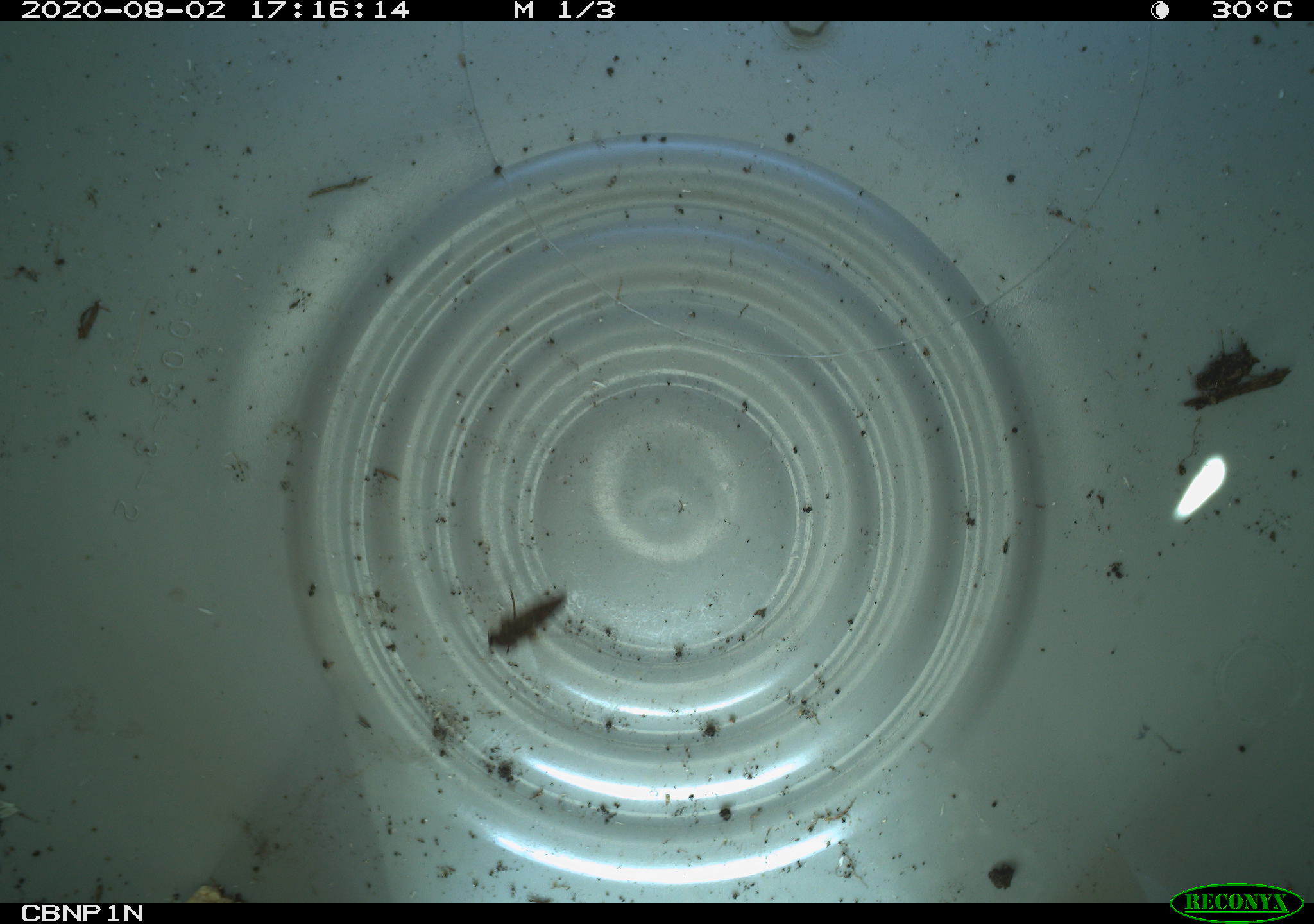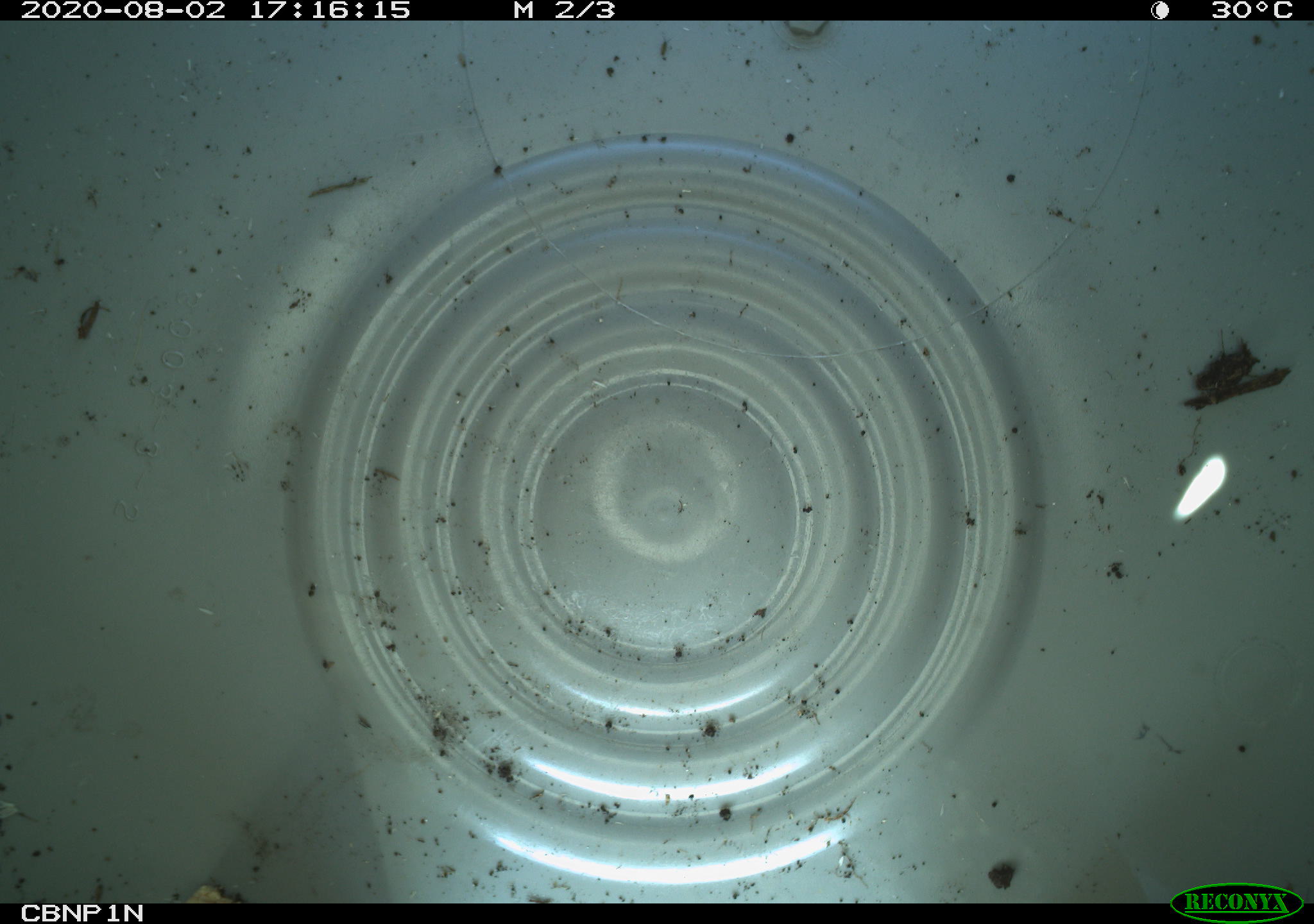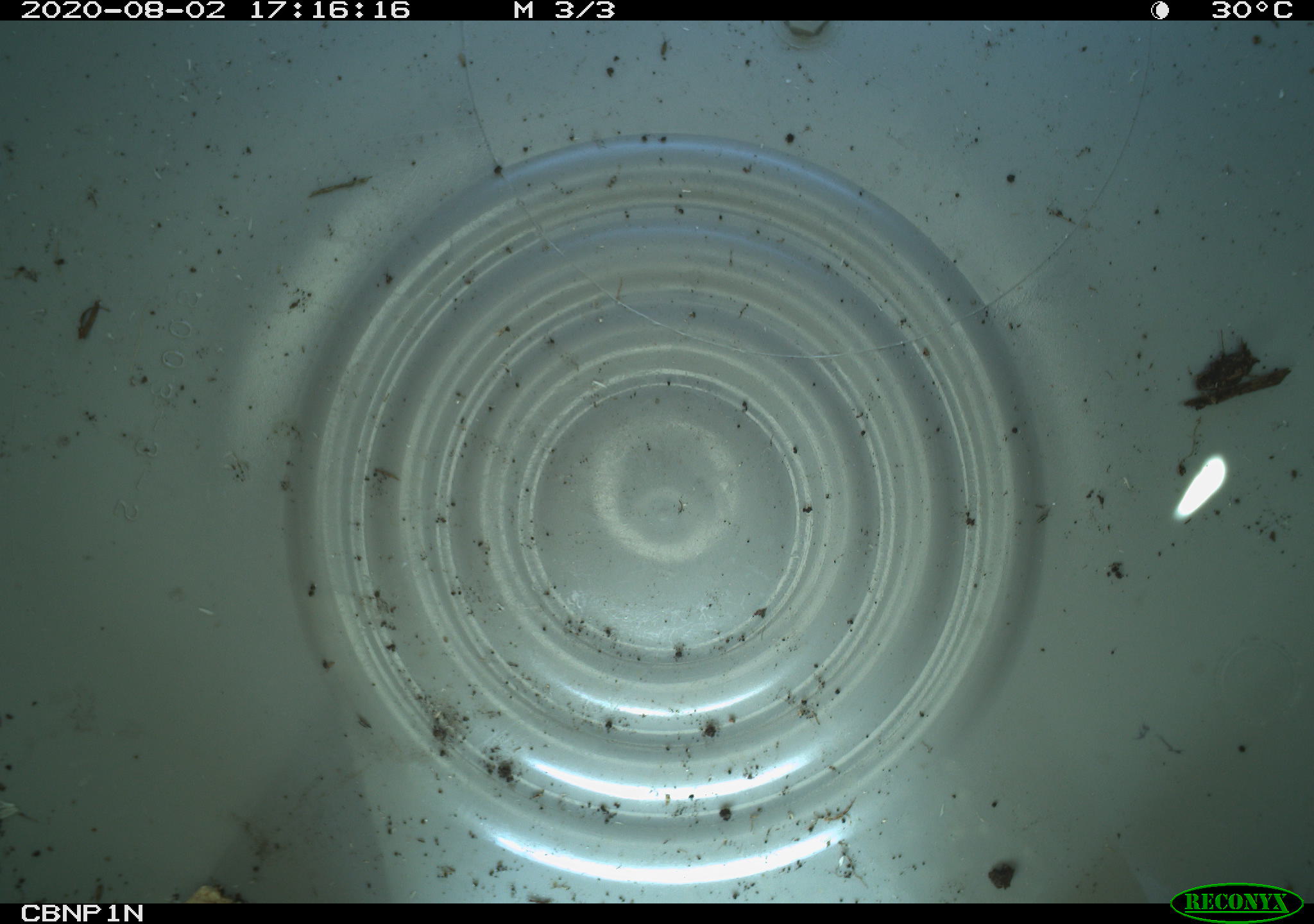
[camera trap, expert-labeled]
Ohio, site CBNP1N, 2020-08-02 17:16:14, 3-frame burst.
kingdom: Animalia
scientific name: Animalia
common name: animal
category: invertebrate